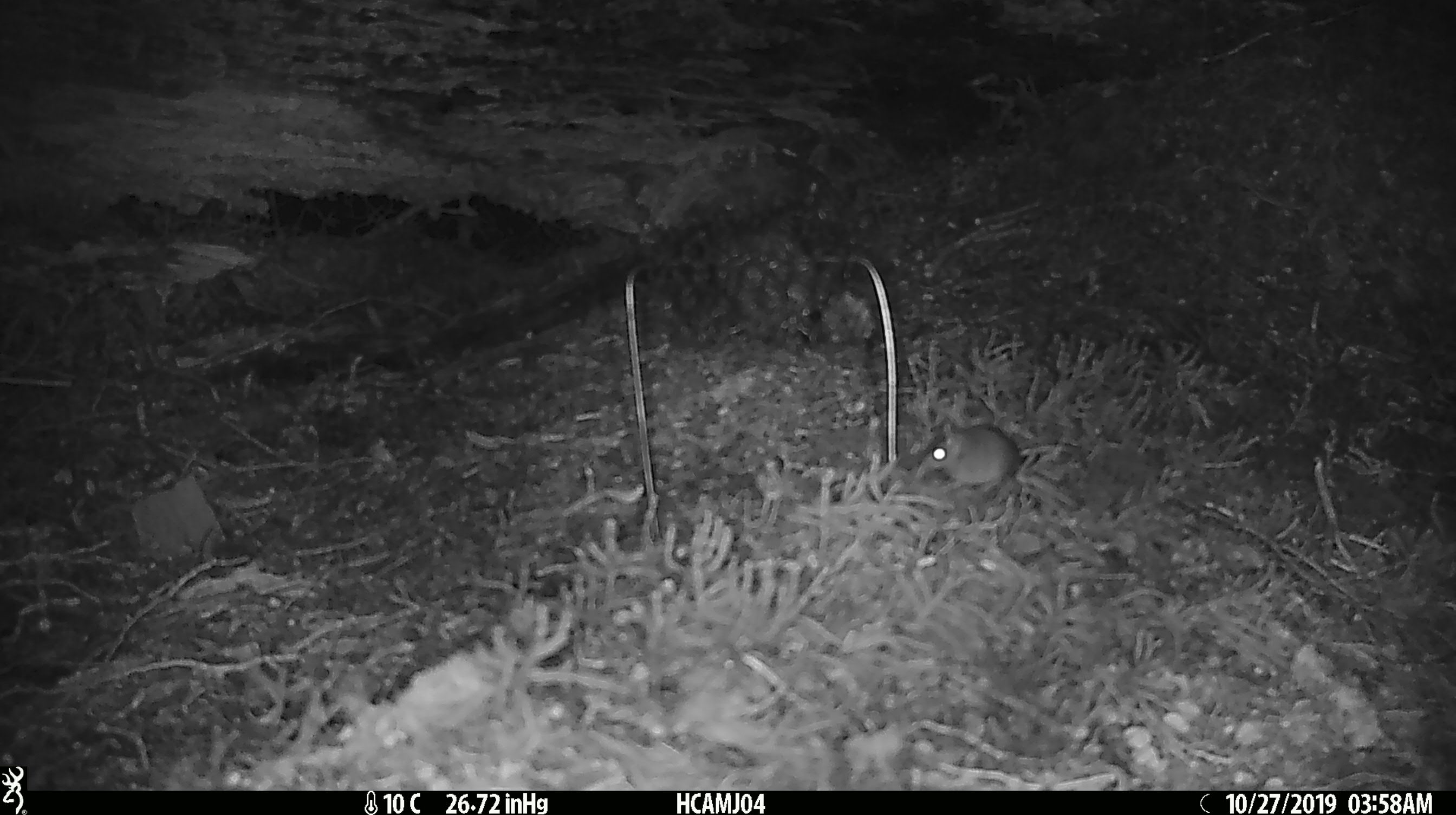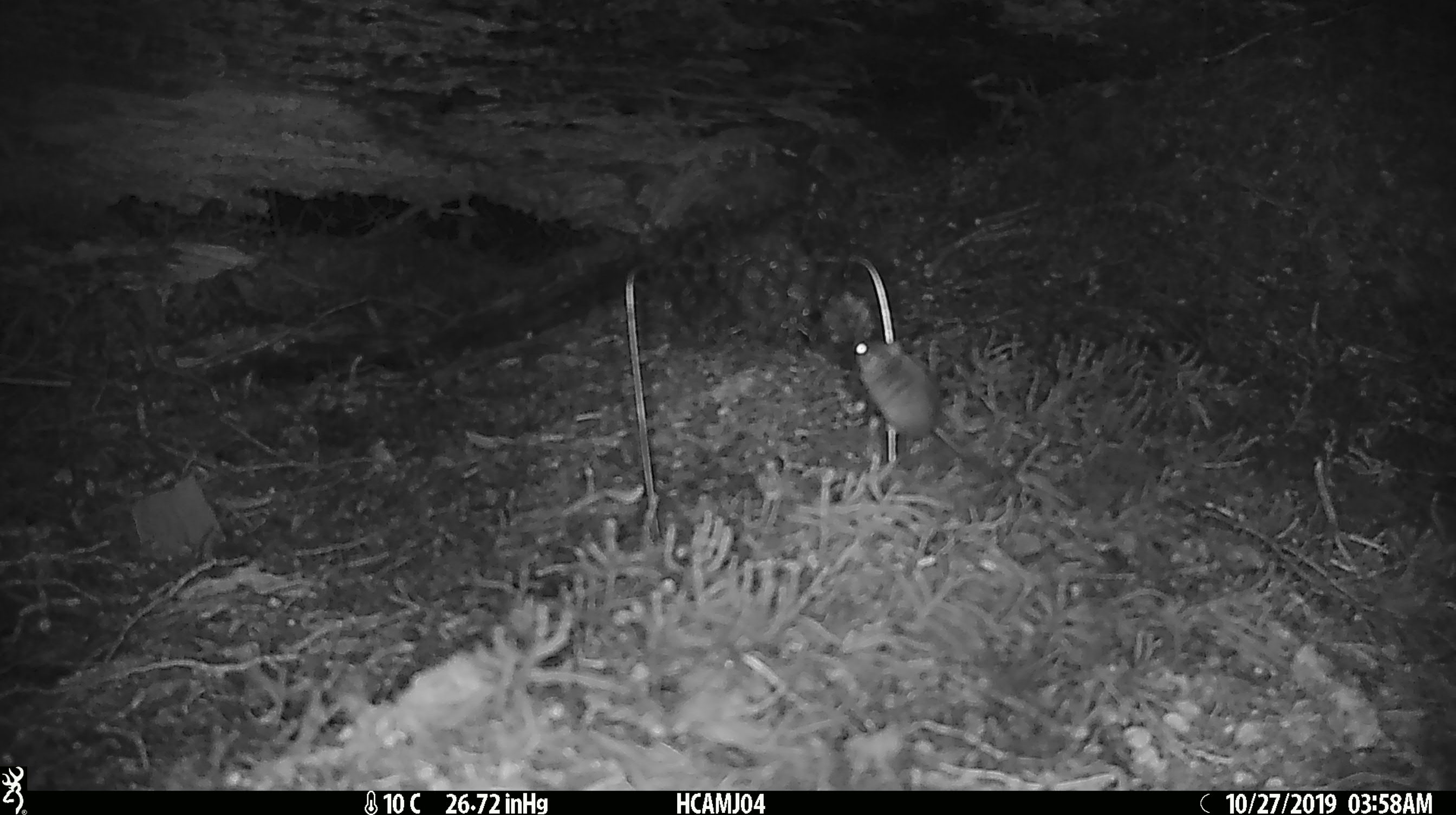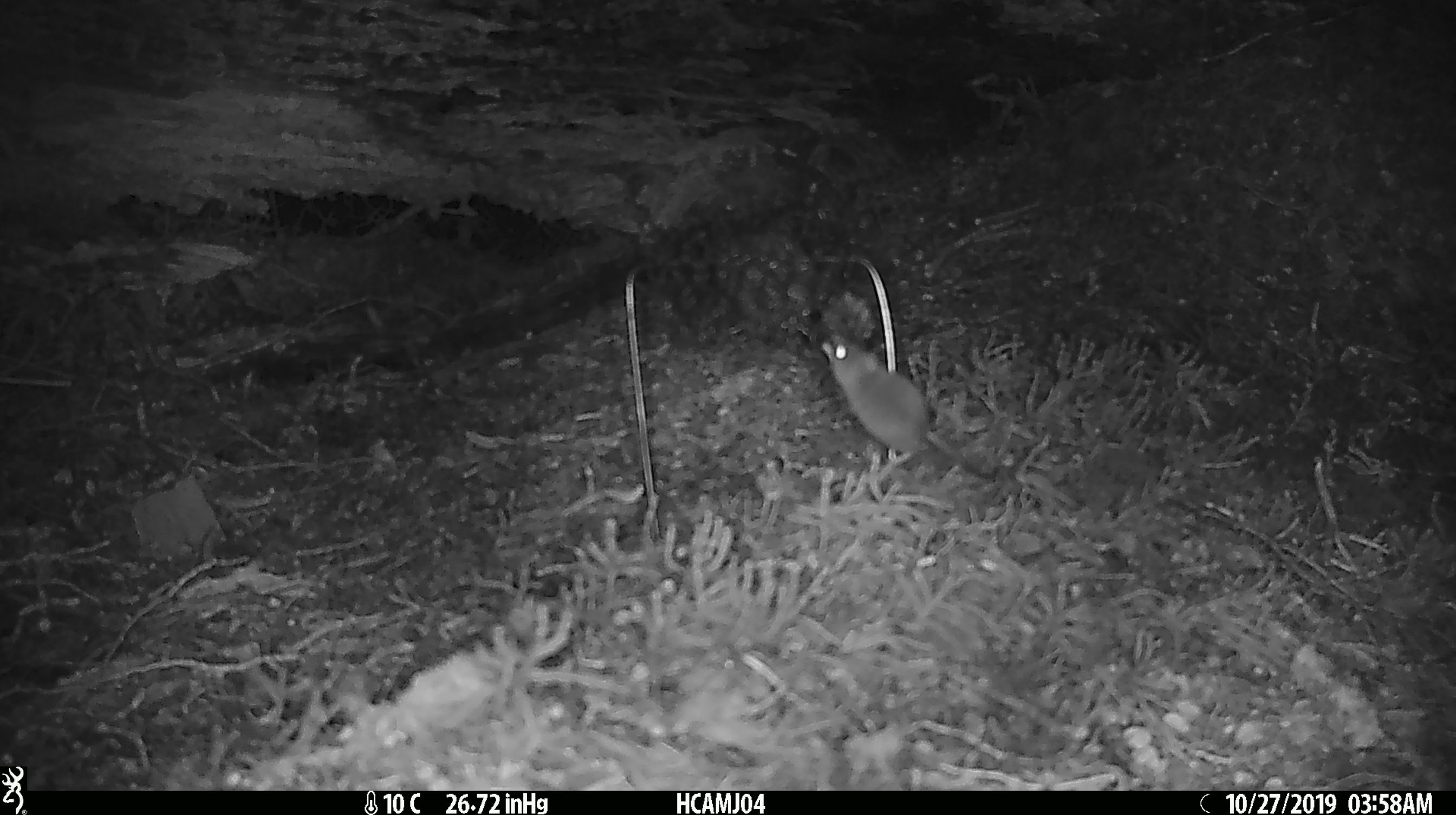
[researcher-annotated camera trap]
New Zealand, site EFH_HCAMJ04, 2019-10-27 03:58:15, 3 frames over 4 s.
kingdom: Animalia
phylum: Chordata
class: Mammalia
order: Rodentia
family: Muridae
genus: Mus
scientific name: Mus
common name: mouse